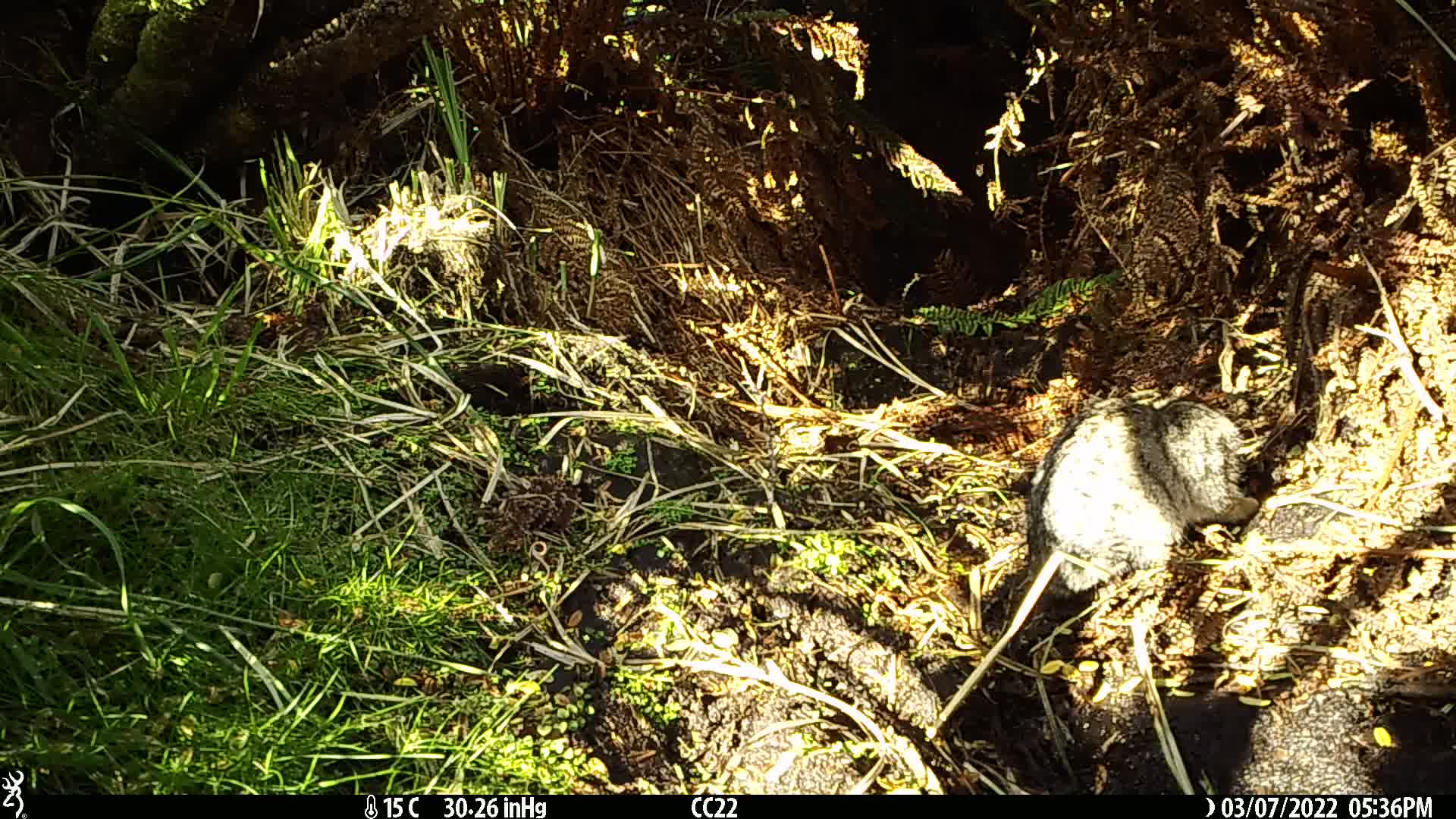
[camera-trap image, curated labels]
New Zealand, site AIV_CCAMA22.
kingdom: Animalia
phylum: Chordata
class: Mammalia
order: Carnivora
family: Felidae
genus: Felis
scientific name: Felis catus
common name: domestic cat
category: cat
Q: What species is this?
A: Cat (domestic cat) (Felis catus).